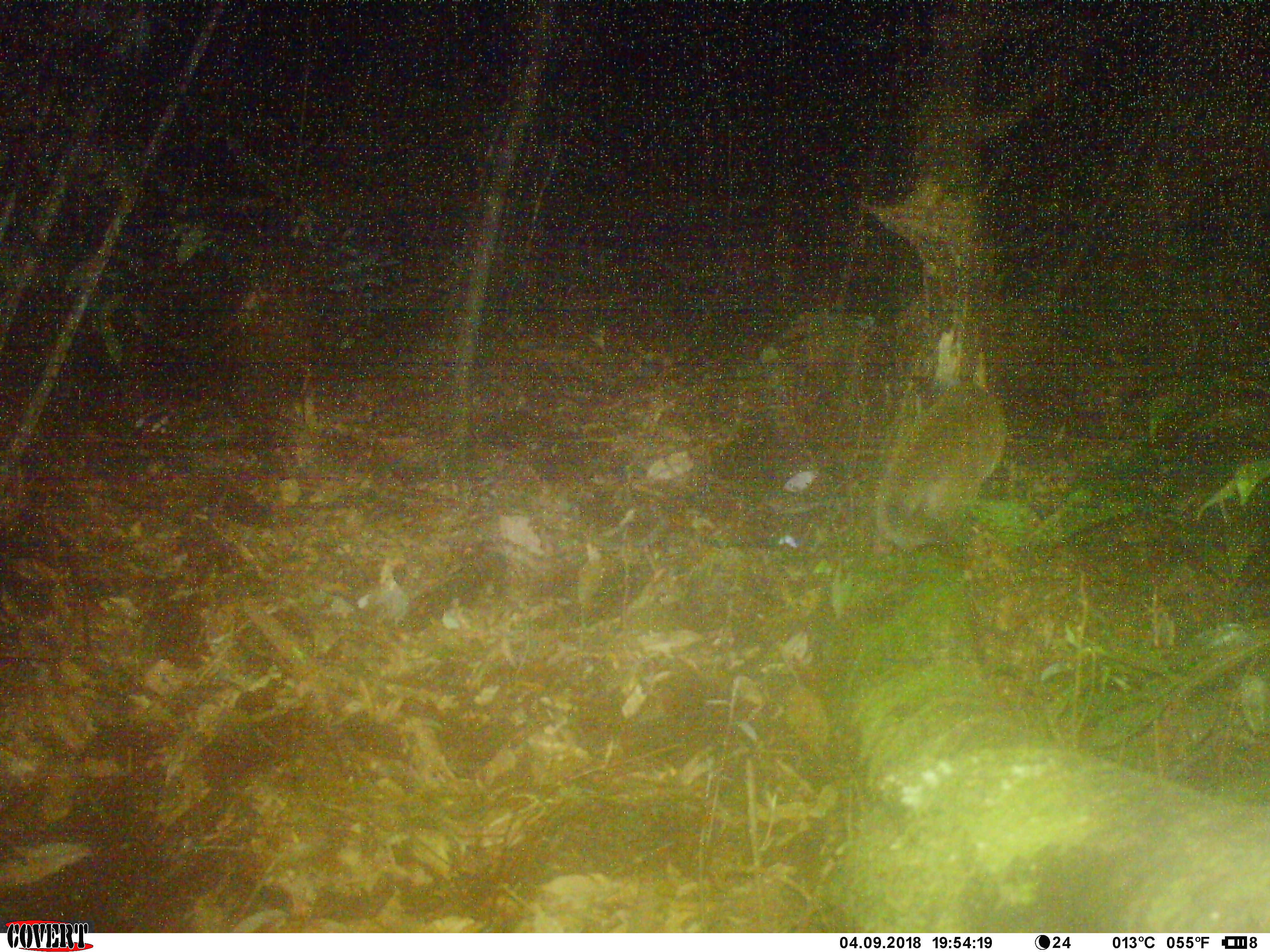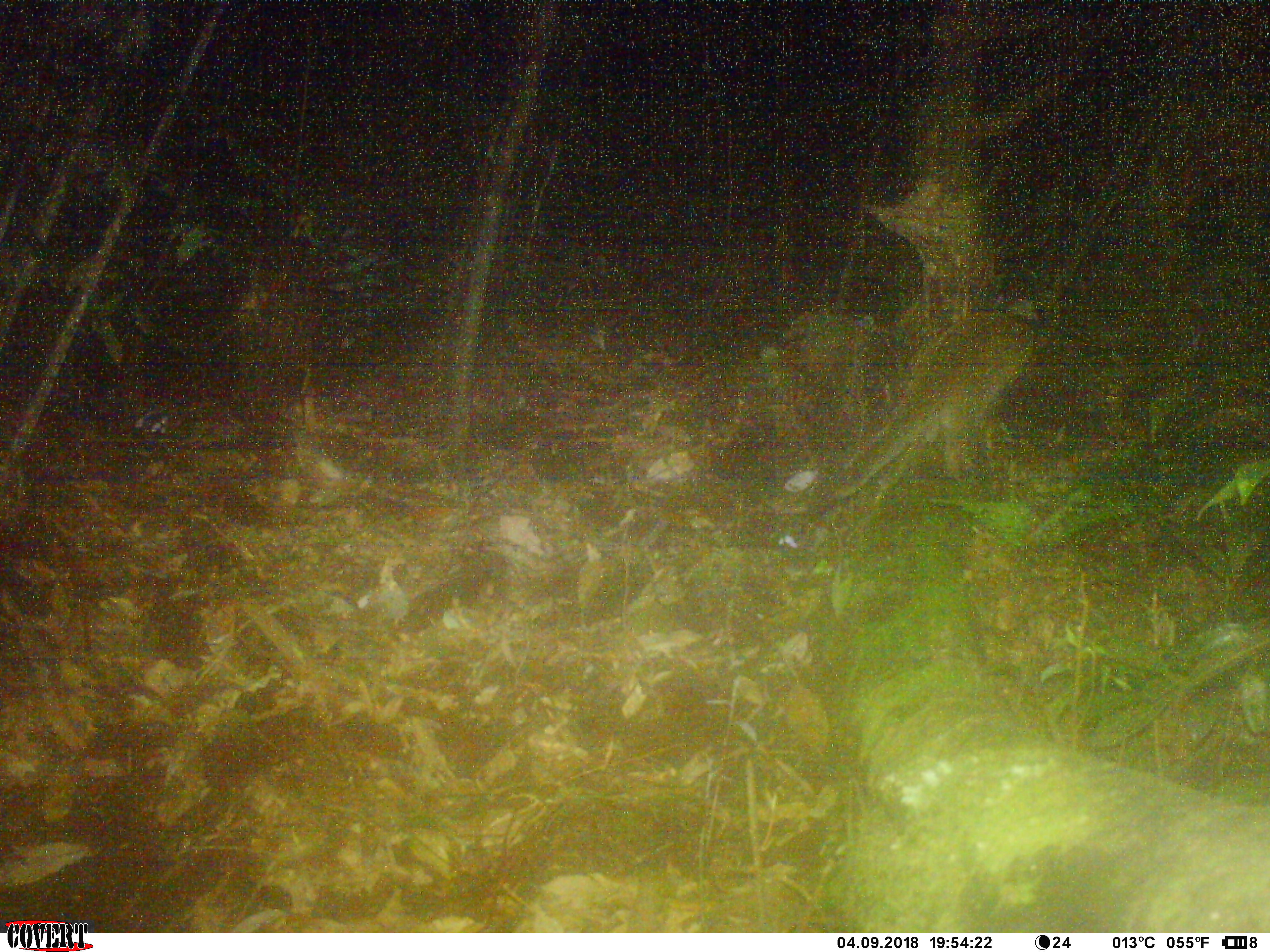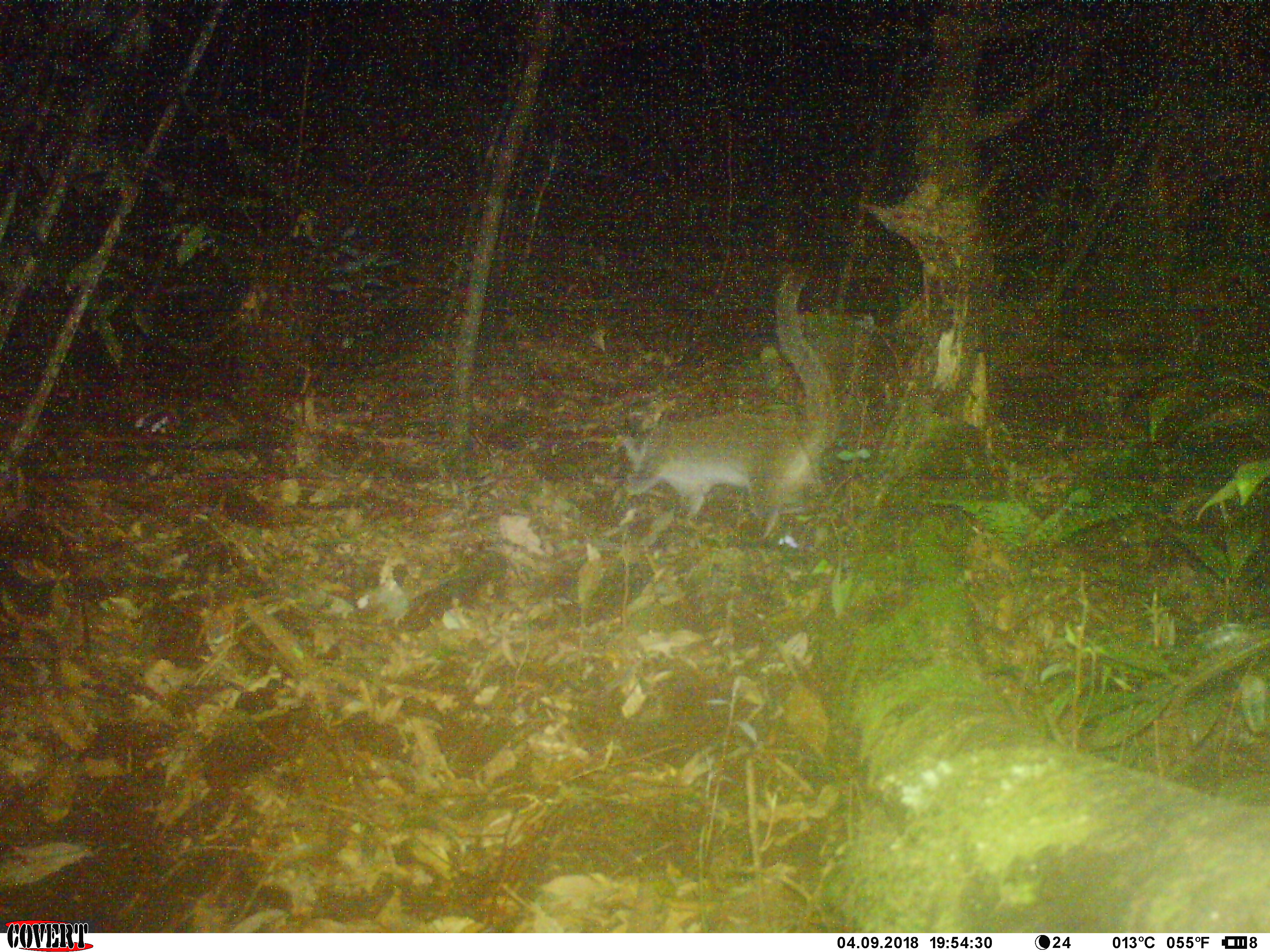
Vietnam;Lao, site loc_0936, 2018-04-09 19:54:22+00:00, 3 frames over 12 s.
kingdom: Animalia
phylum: Chordata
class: Mammalia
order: Carnivora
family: Viverridae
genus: Paguma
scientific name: Paguma larvata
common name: masked palm civet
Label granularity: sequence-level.